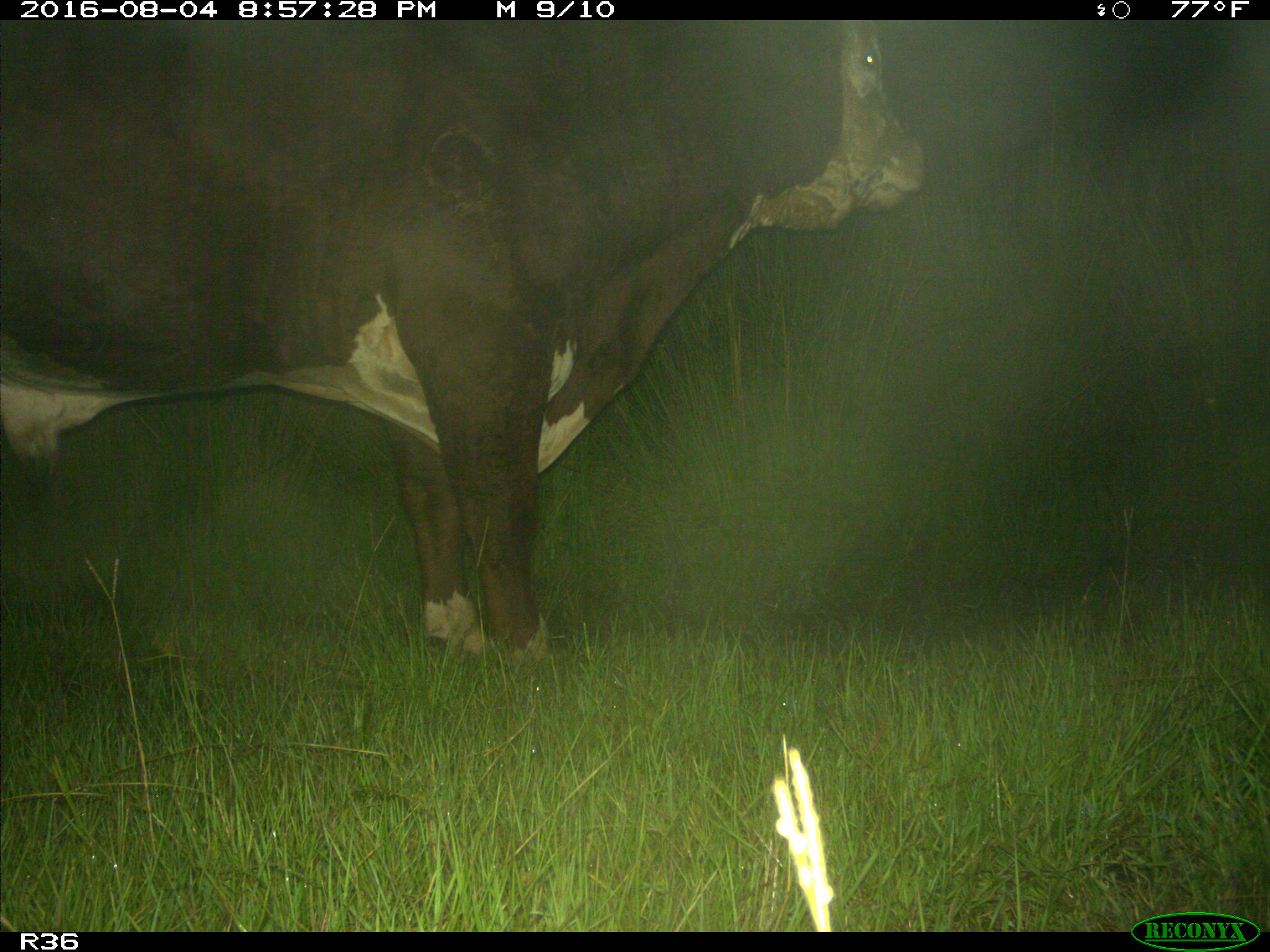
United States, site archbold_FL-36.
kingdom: Animalia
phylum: Chordata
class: Mammalia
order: Artiodactyla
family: Bovidae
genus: Bos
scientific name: Bos taurus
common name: domestic cow